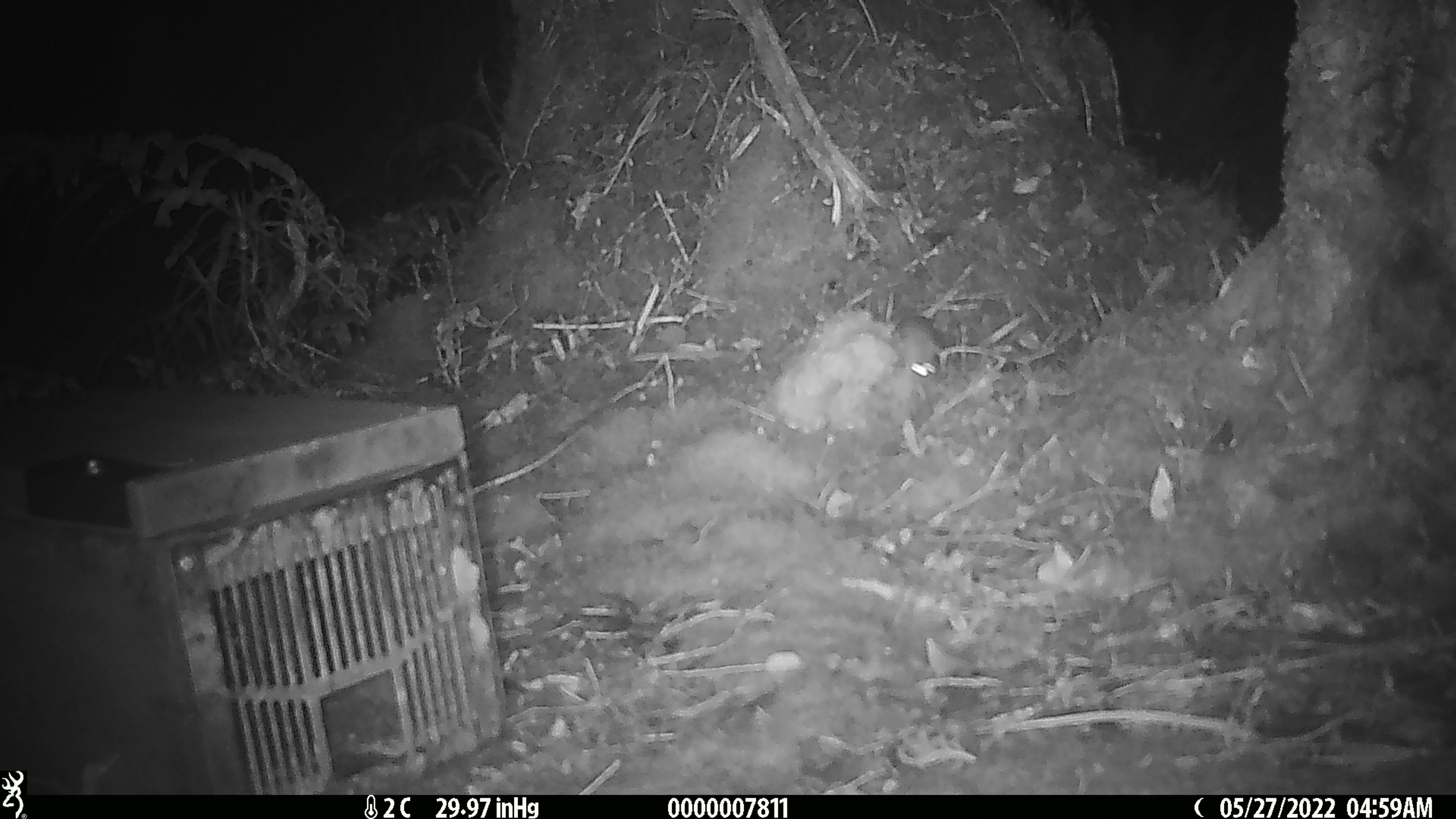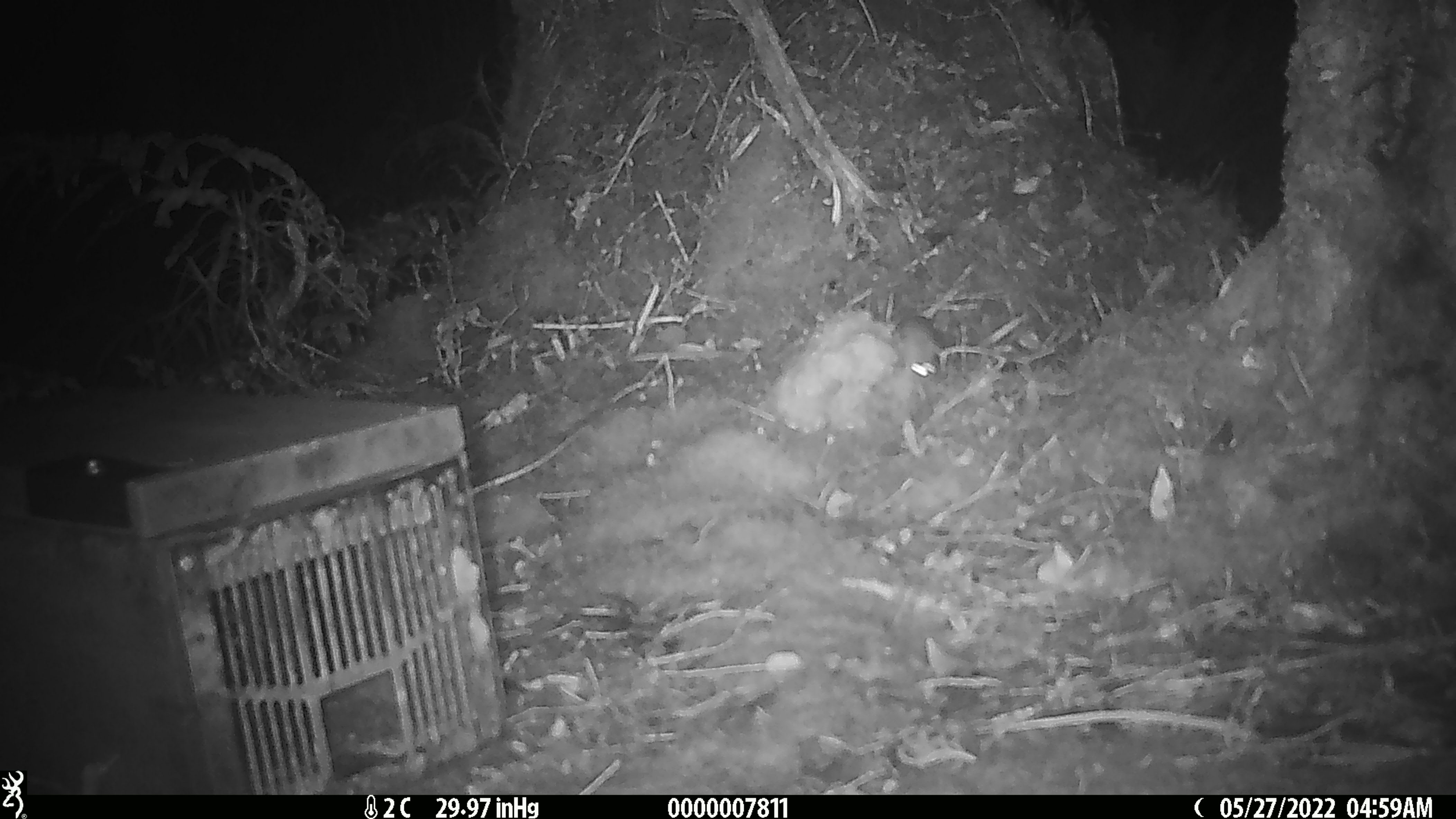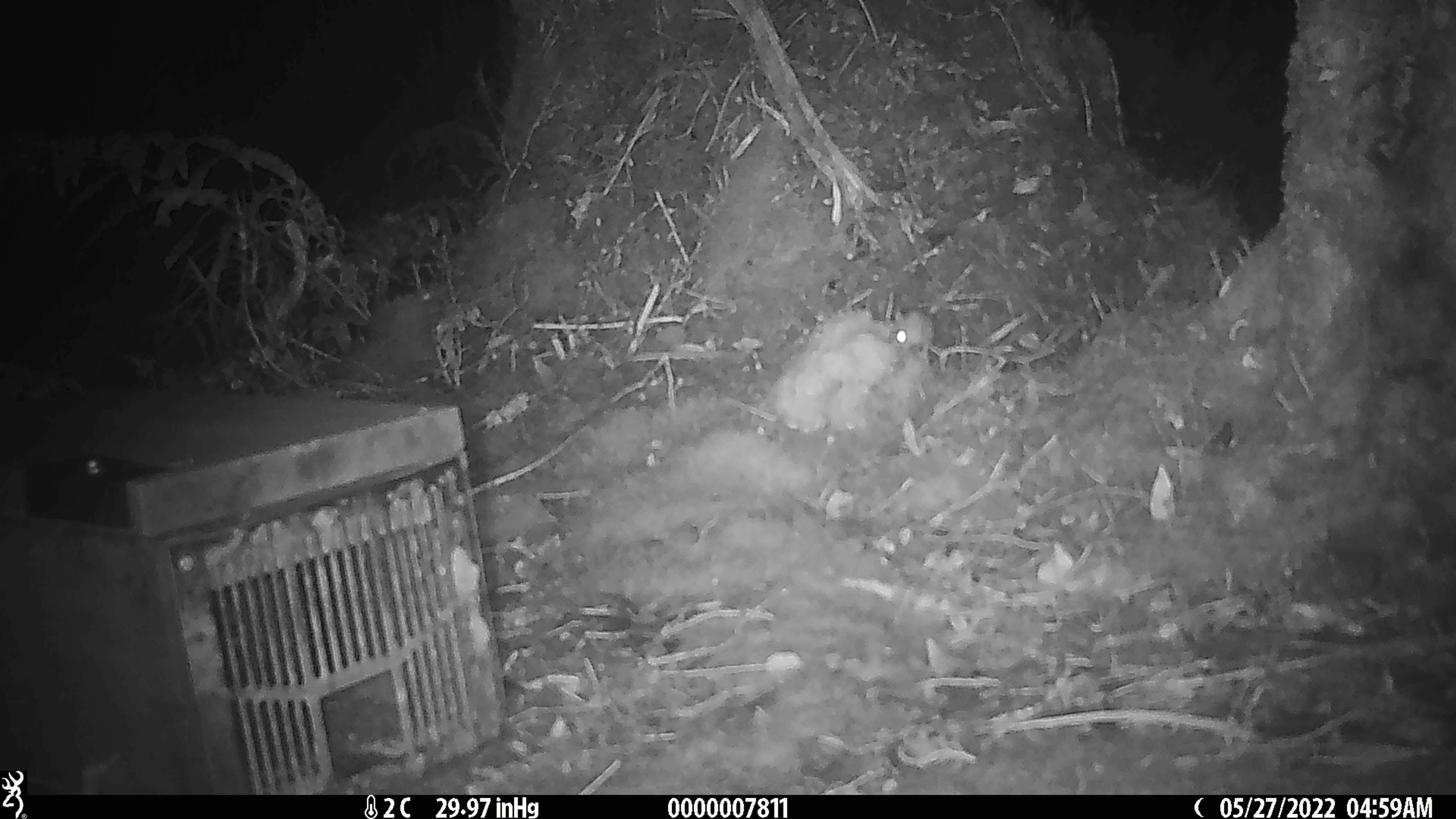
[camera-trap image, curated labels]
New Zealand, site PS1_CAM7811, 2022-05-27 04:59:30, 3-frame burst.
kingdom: Animalia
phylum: Chordata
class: Mammalia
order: Rodentia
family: Muridae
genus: Mus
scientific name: Mus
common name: mouse